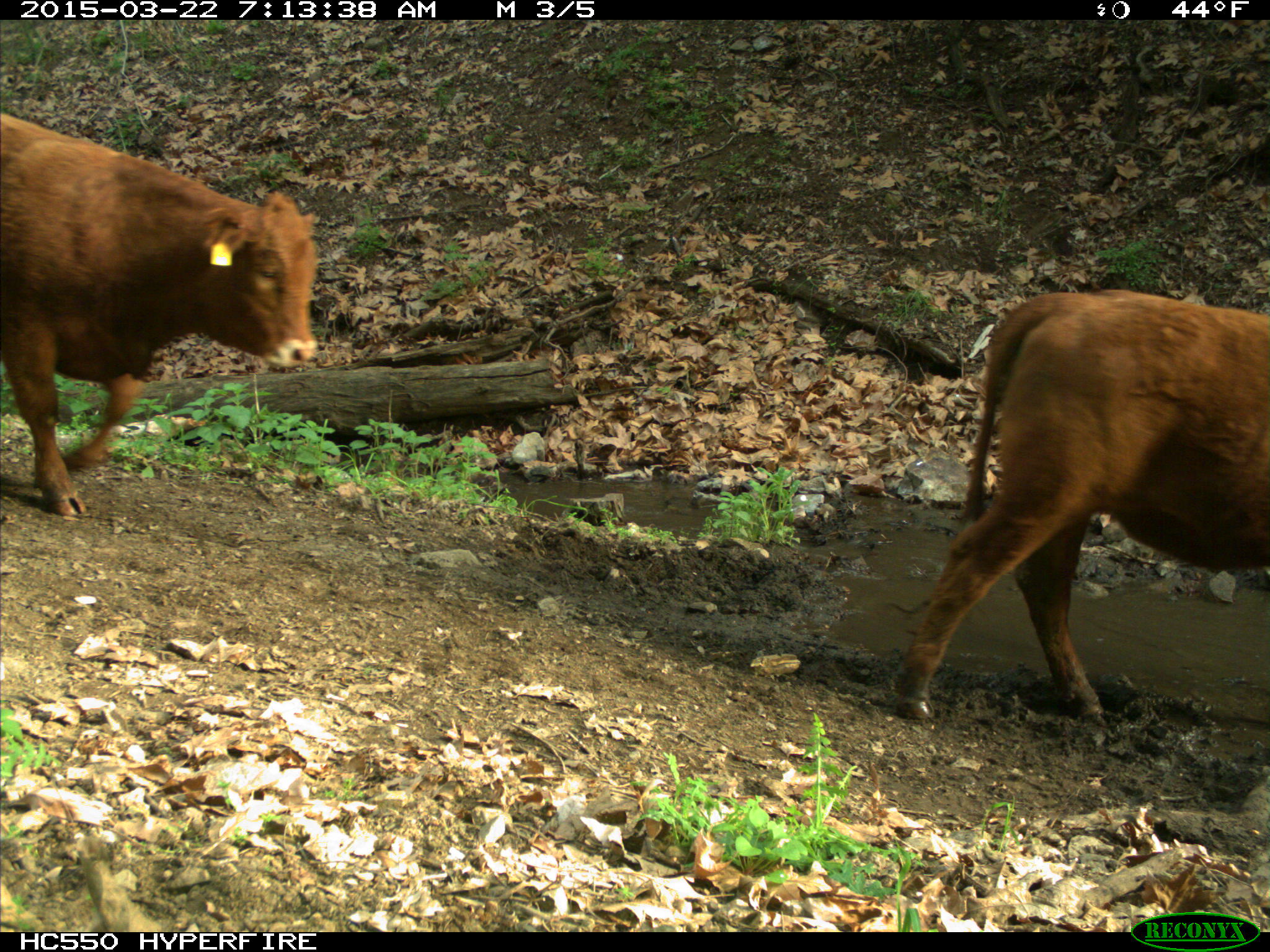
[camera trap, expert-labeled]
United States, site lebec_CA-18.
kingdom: Animalia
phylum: Chordata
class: Mammalia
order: Artiodactyla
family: Bovidae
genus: Bos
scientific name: Bos taurus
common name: domestic cow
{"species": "Bos taurus (domestic cow)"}